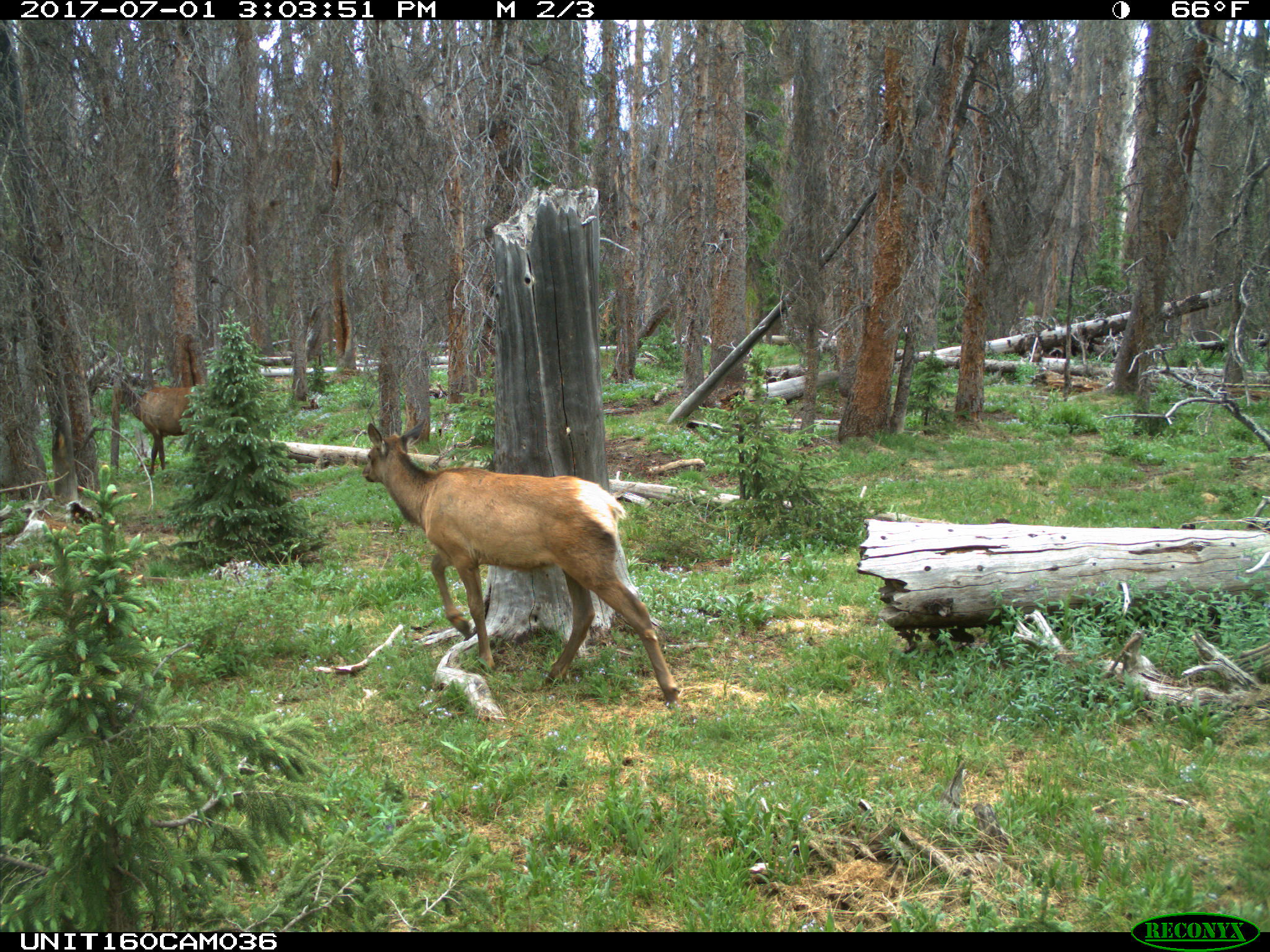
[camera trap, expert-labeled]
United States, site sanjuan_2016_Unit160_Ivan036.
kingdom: Animalia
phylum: Chordata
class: Mammalia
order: Artiodactyla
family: Cervidae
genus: Cervus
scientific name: Cervus elaphus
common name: red deer